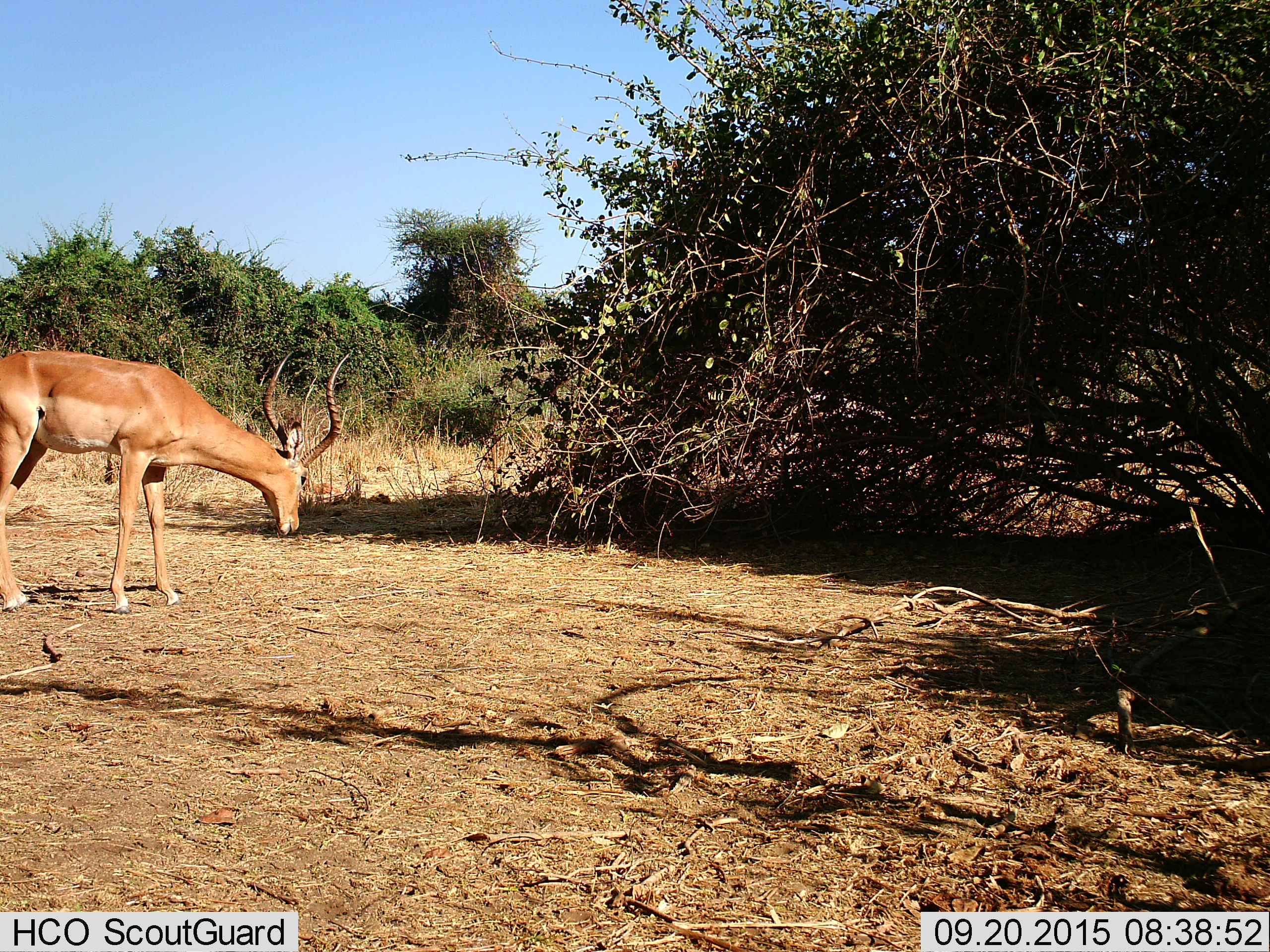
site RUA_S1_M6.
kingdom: Animalia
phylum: Chordata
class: Mammalia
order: Artiodactyla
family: Bovidae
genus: Aepyceros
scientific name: Aepyceros melampus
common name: impala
Impala (Aepyceros melampus), count 1. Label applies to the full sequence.